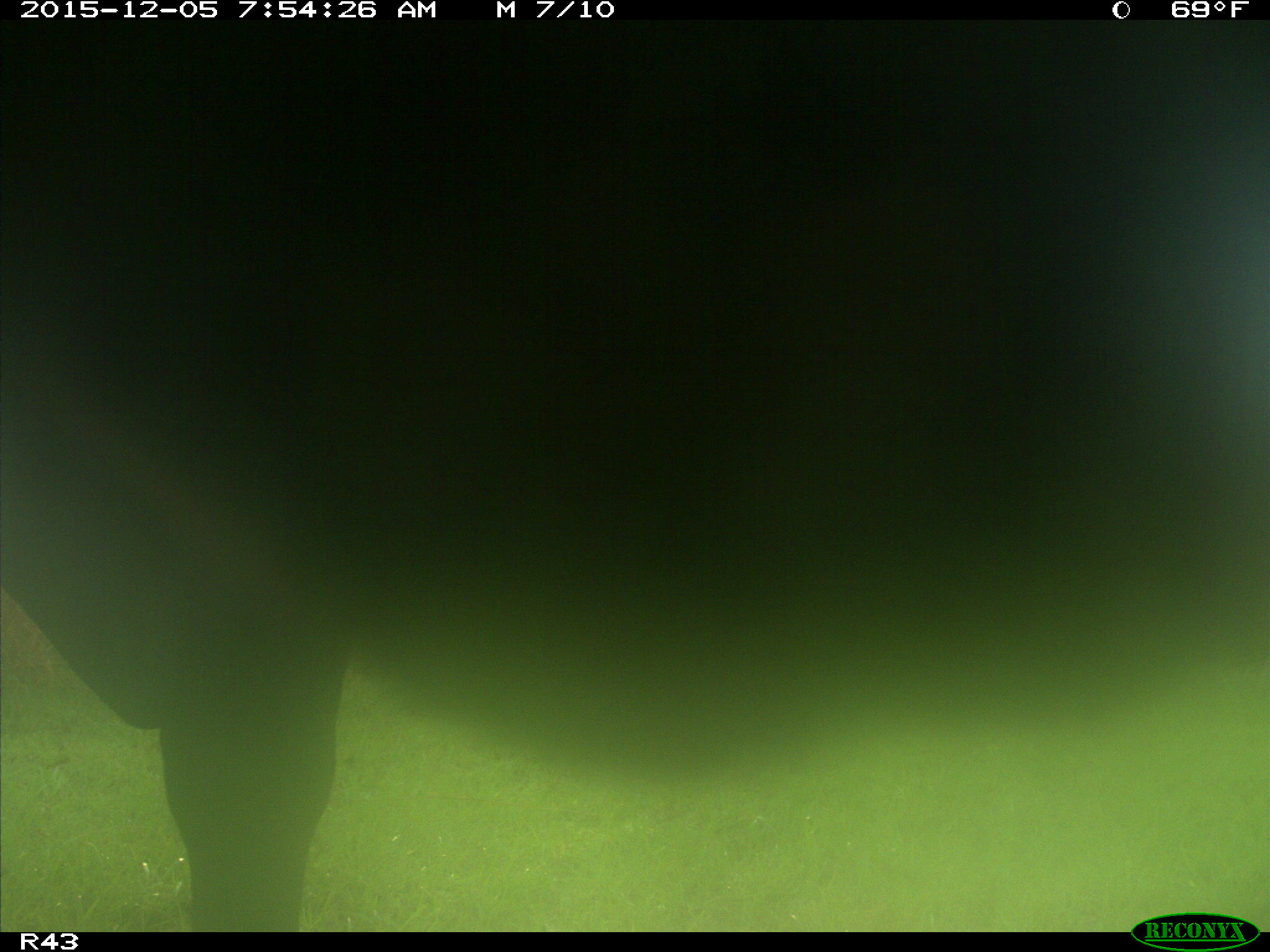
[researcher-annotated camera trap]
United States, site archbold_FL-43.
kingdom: Animalia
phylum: Chordata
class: Mammalia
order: Artiodactyla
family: Bovidae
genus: Bos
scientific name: Bos taurus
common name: domestic cow